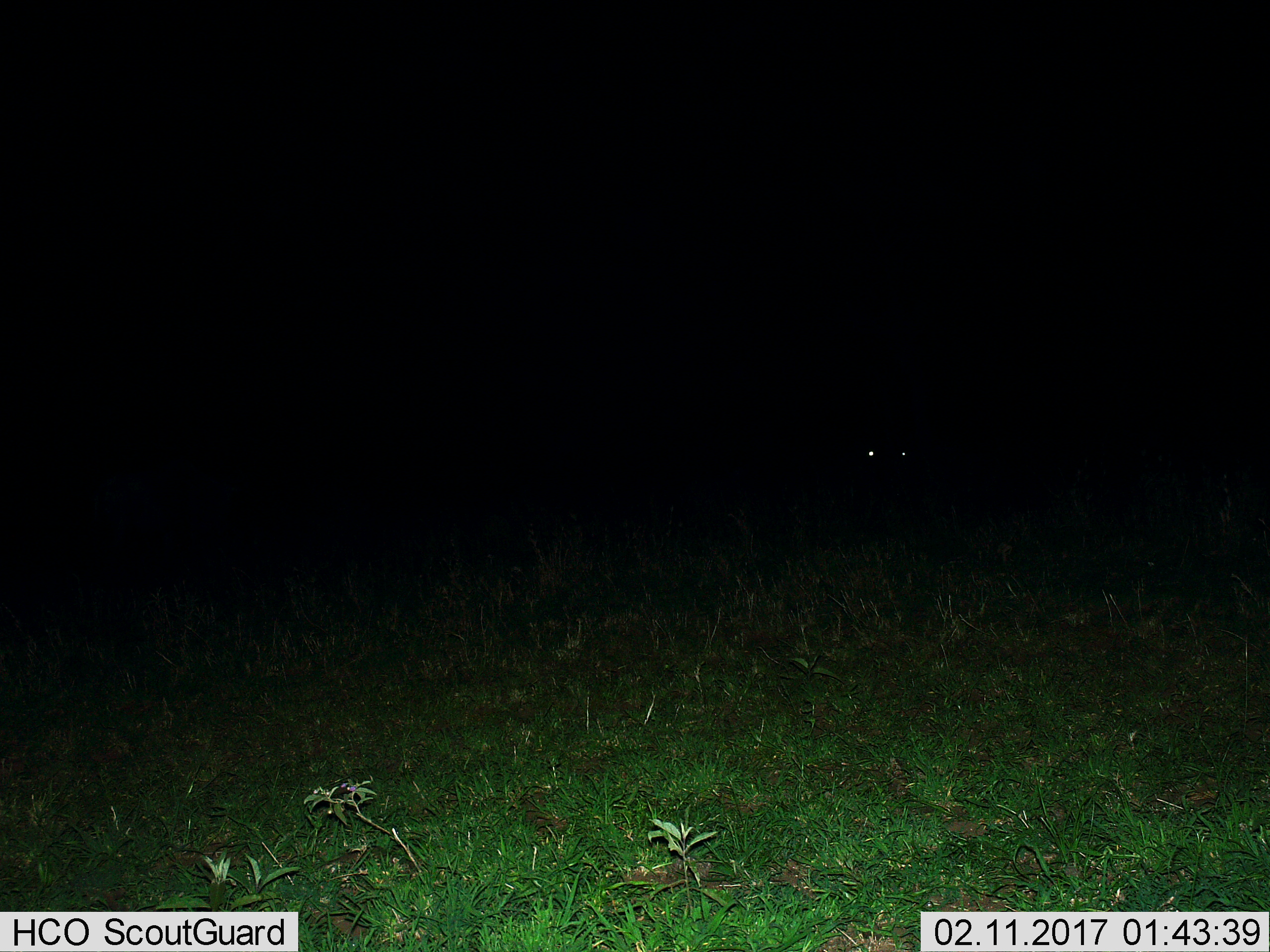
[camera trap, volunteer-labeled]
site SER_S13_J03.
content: unidentified animal